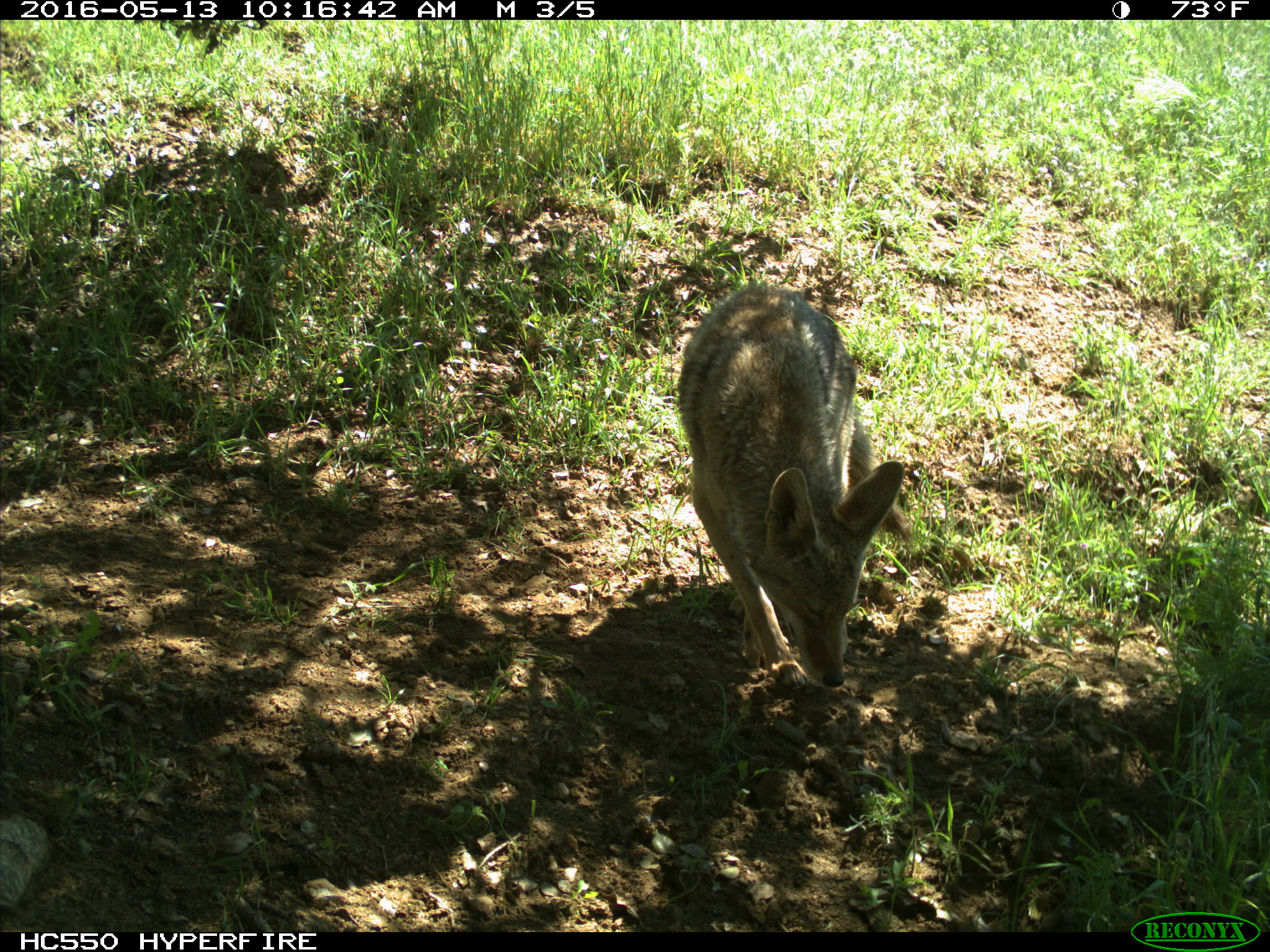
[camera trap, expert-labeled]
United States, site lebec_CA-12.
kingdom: Animalia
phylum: Chordata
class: Mammalia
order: Carnivora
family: Canidae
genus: Canis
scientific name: Canis latrans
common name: coyote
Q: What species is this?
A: Canis latrans (coyote).